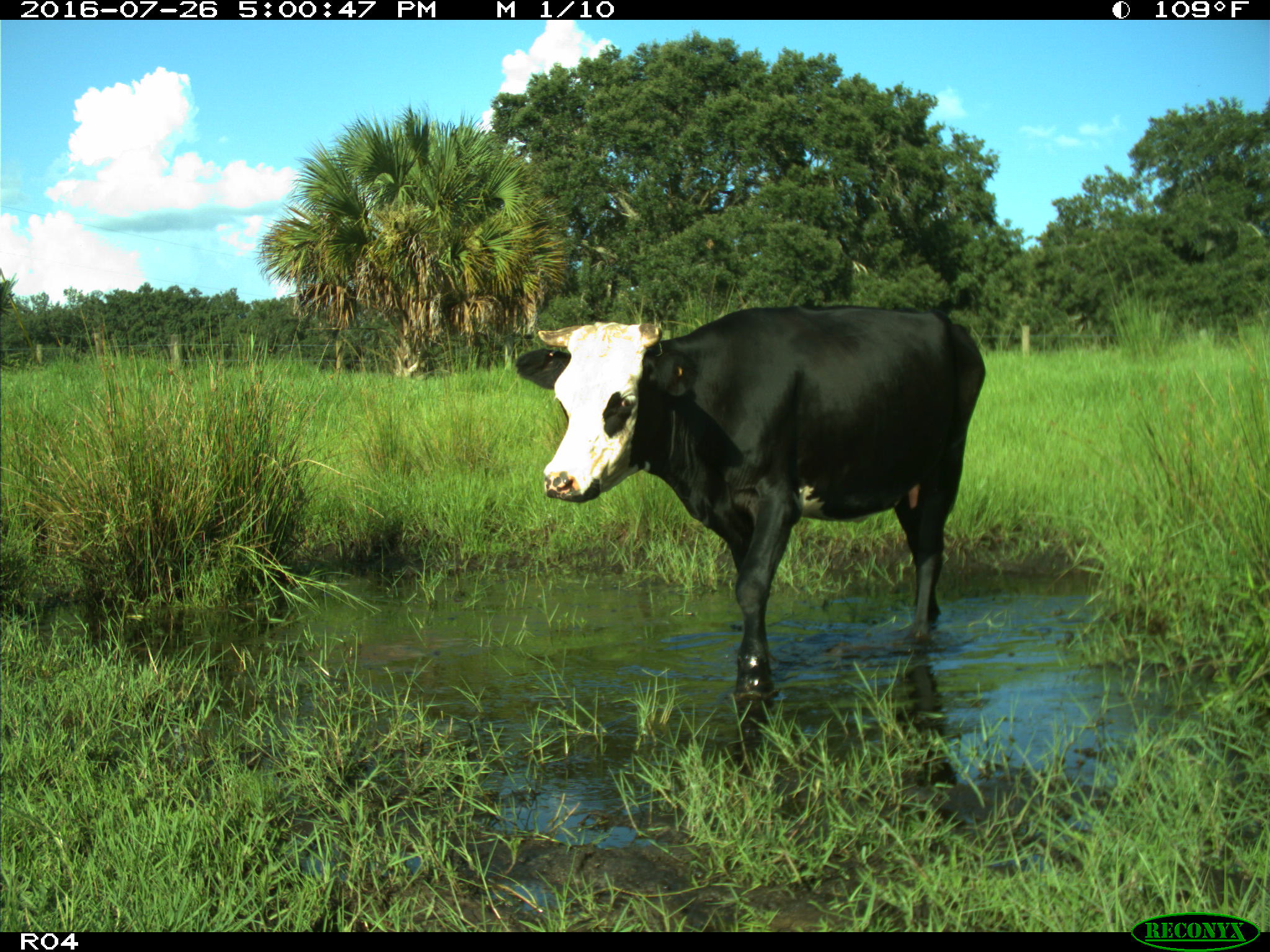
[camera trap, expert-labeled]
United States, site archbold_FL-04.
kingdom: Animalia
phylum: Chordata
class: Mammalia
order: Artiodactyla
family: Bovidae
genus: Bos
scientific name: Bos taurus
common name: domestic cow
Bos taurus (domestic cow).